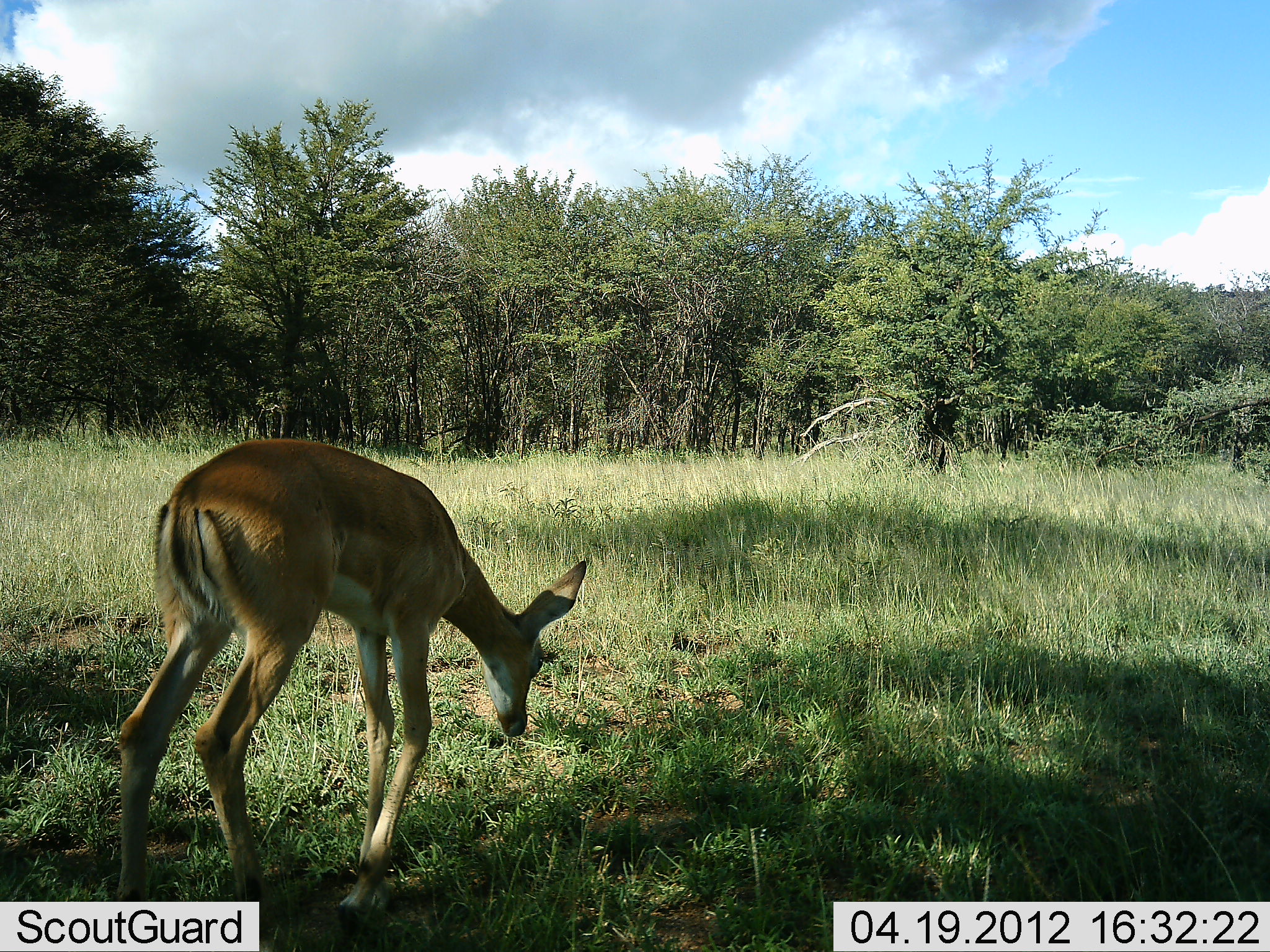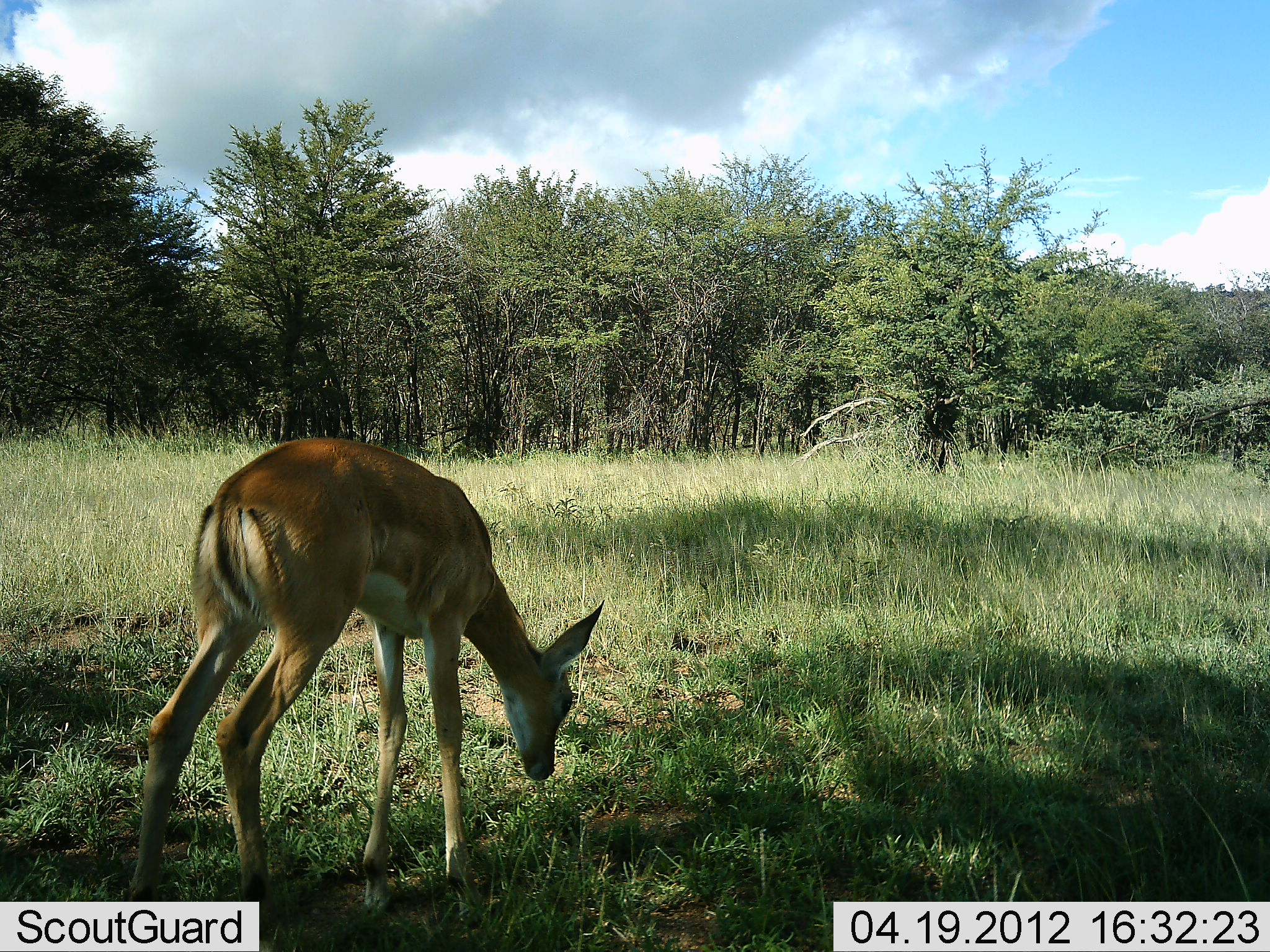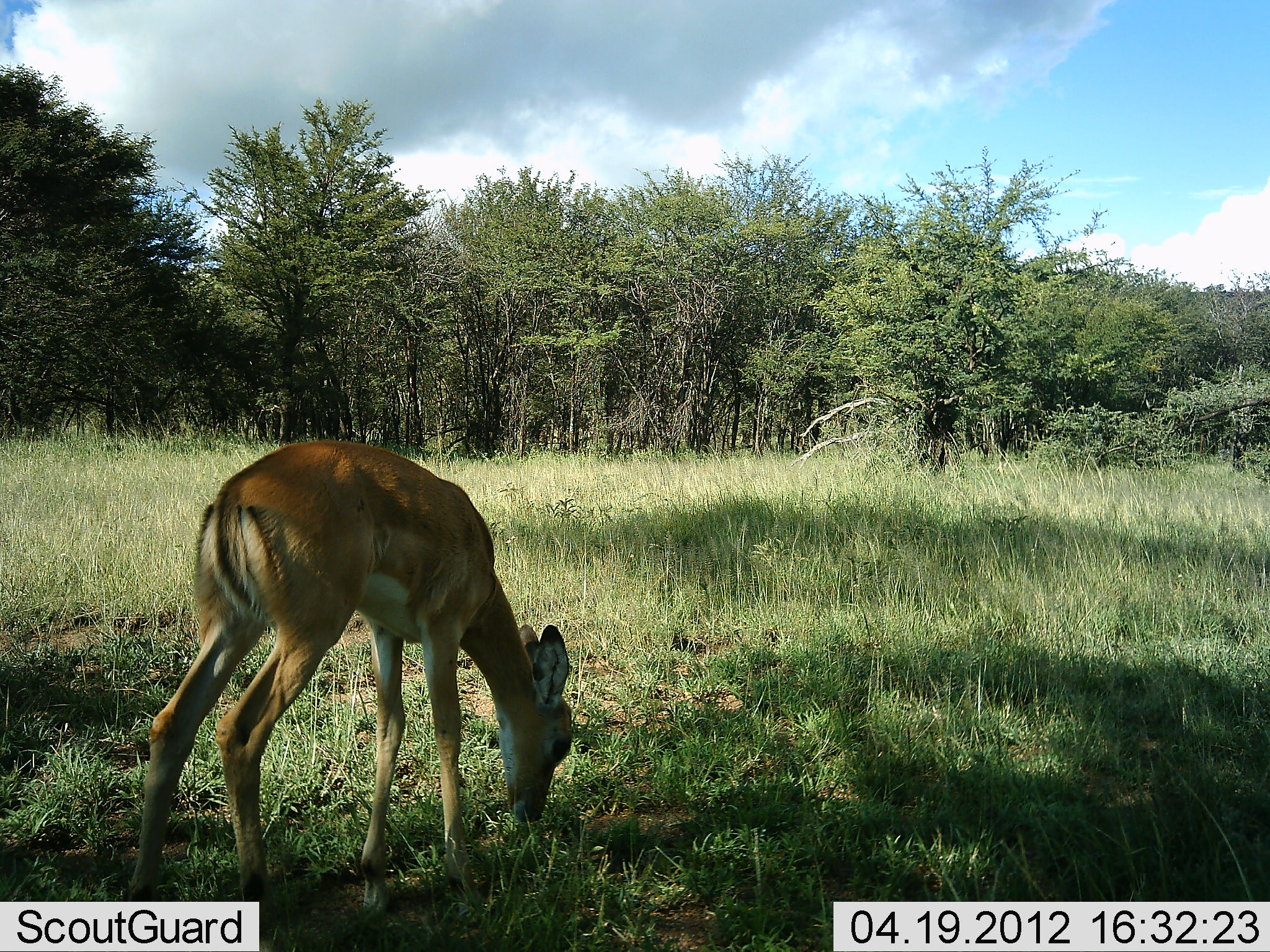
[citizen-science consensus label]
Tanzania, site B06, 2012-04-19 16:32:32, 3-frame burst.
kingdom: Animalia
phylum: Chordata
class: Mammalia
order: Artiodactyla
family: Bovidae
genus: Aepyceros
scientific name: Aepyceros melampus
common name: impala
Impala (Aepyceros melampus), count 1. Behavior (volunteer vote fractions): standing 38%, resting 0%, moving 0%, interacting 0%. Young present (vote fraction): 19%. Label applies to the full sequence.